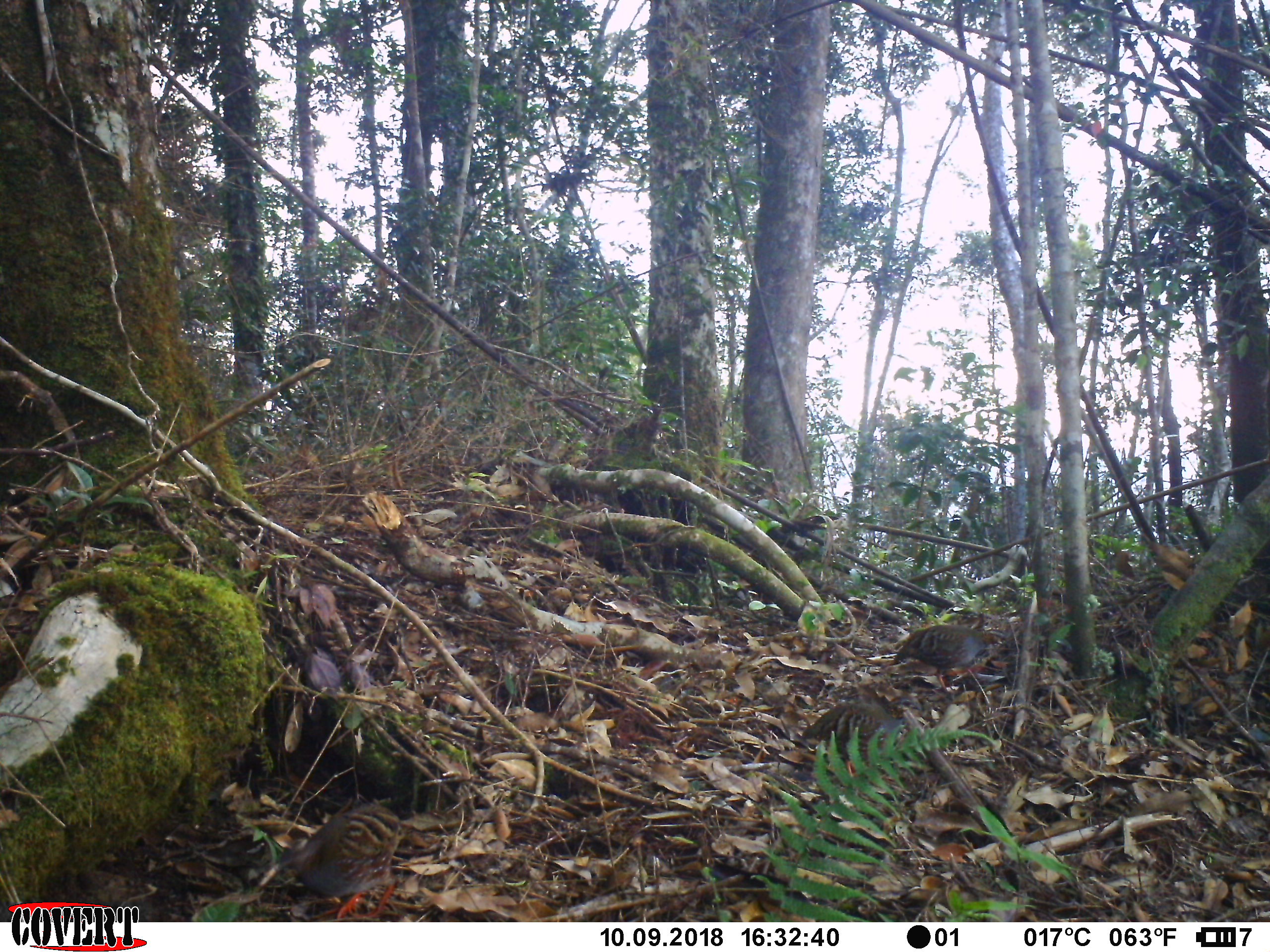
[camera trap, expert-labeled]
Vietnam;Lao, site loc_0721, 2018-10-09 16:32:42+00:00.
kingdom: Animalia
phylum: Chordata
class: Aves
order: Galliformes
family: Phasianidae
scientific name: Phasianidae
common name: partridge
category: unidentified partridge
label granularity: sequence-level